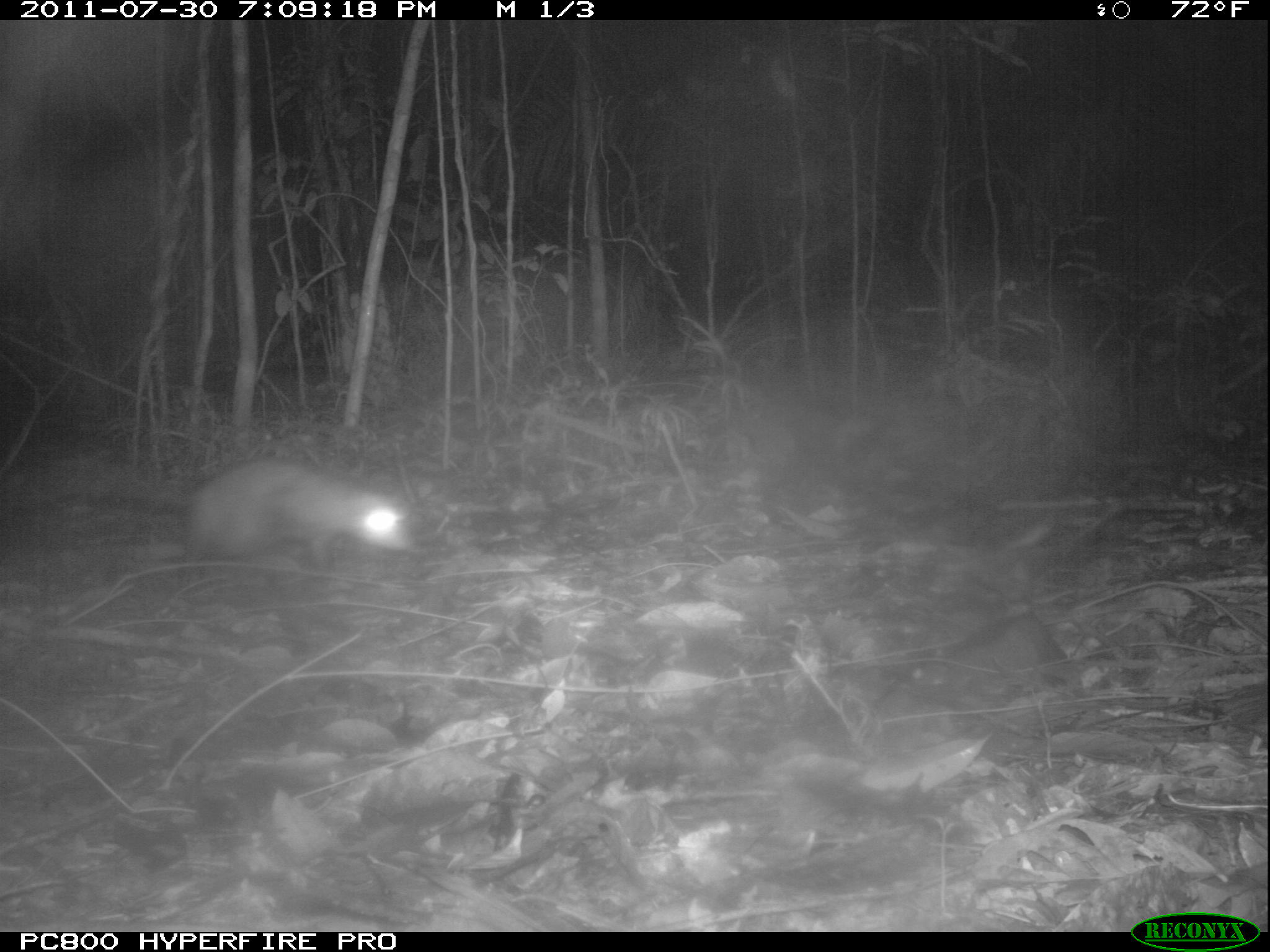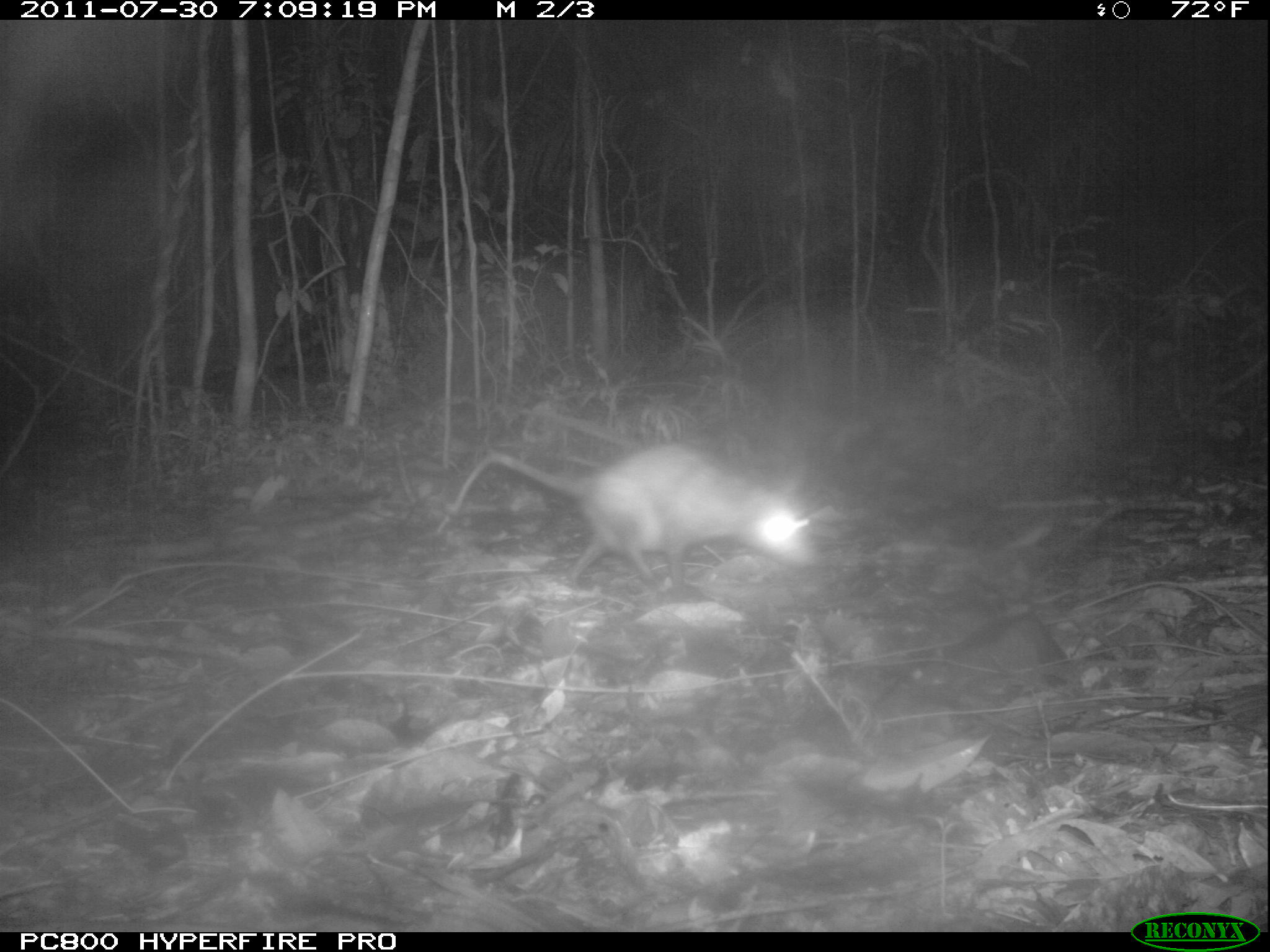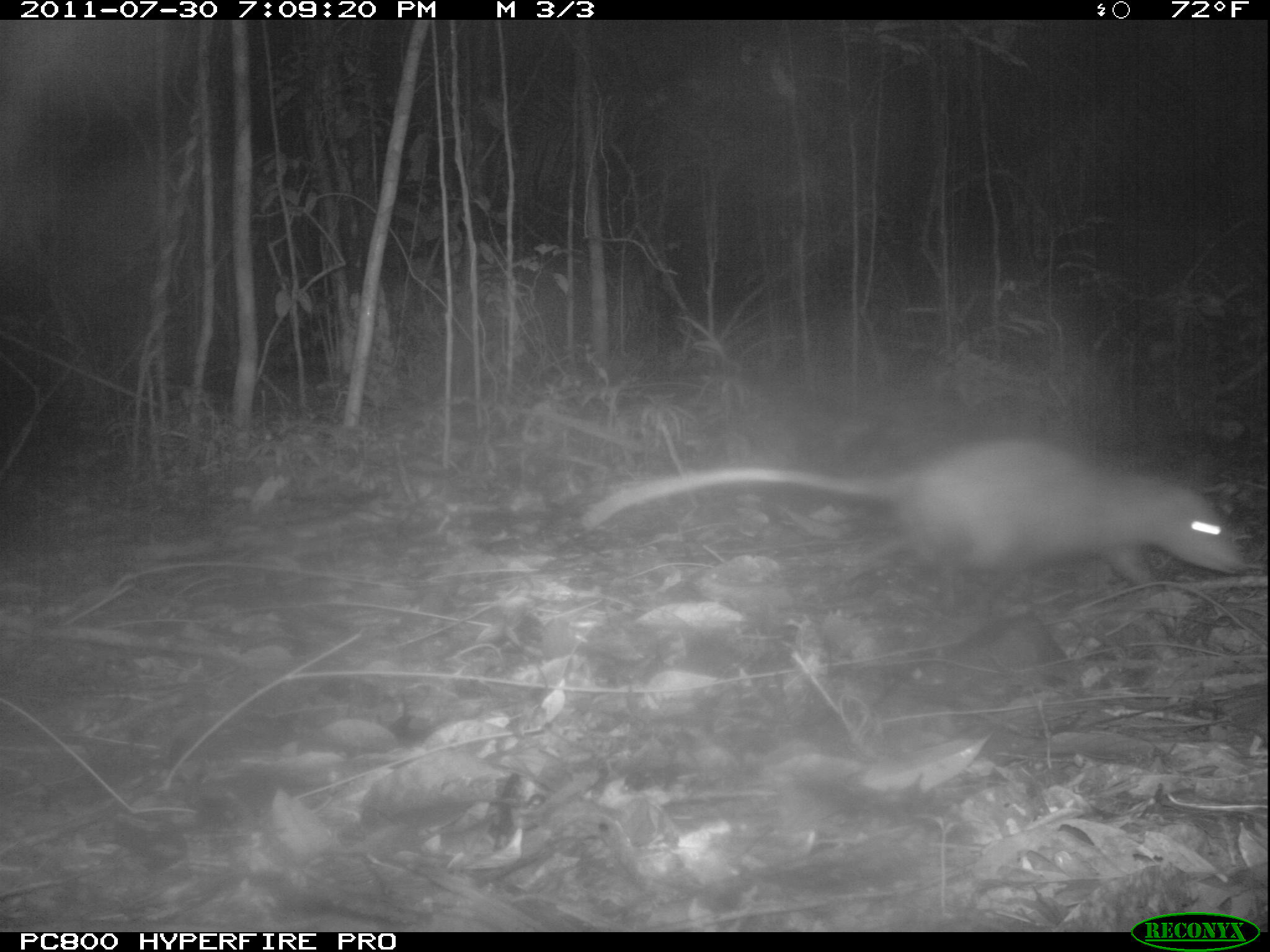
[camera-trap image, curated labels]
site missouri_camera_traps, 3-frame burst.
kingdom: Animalia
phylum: Chordata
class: Mammalia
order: Rodentia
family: Muridae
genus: Rattus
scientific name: Rattus praetor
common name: spiny rat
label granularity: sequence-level